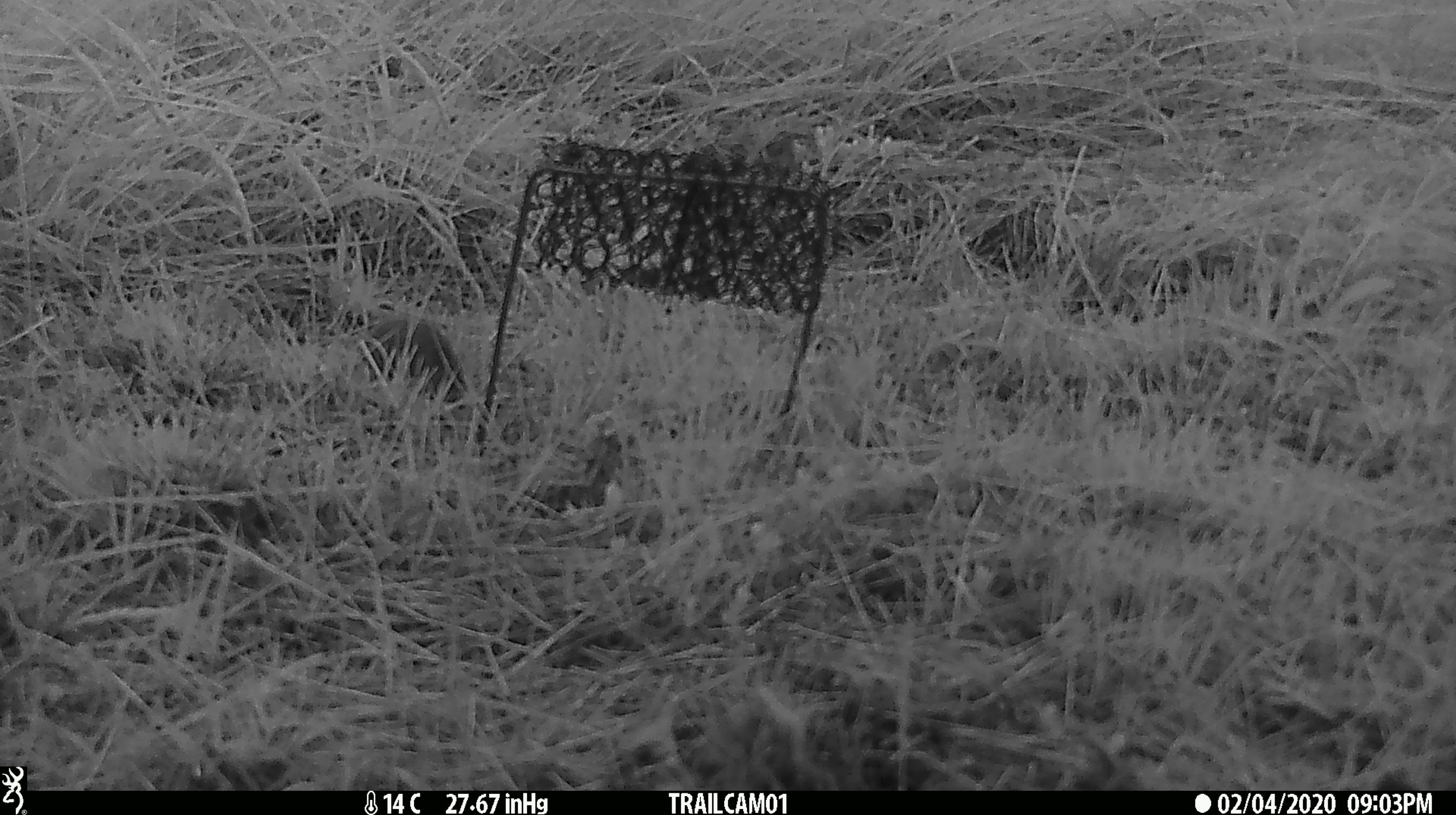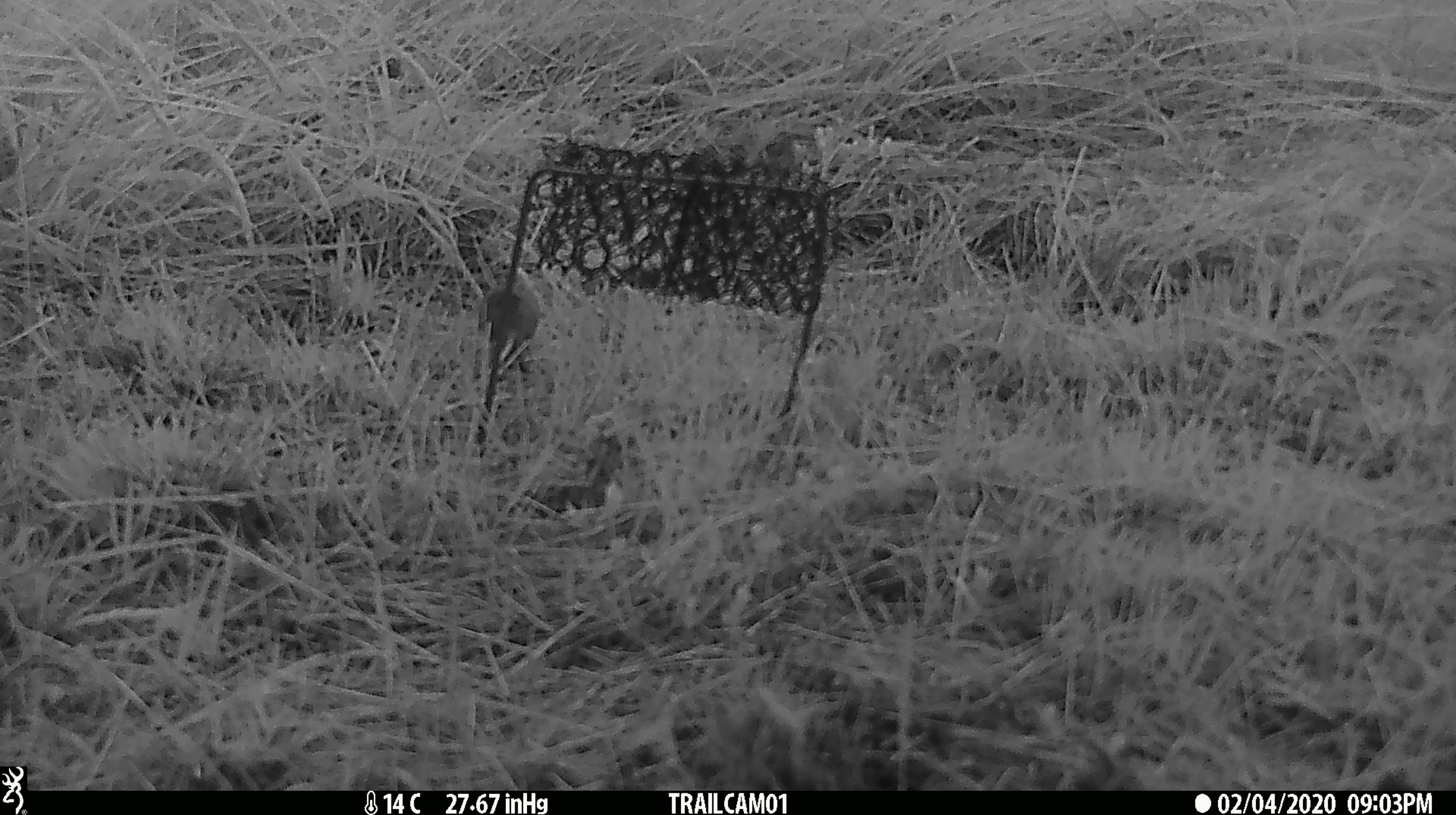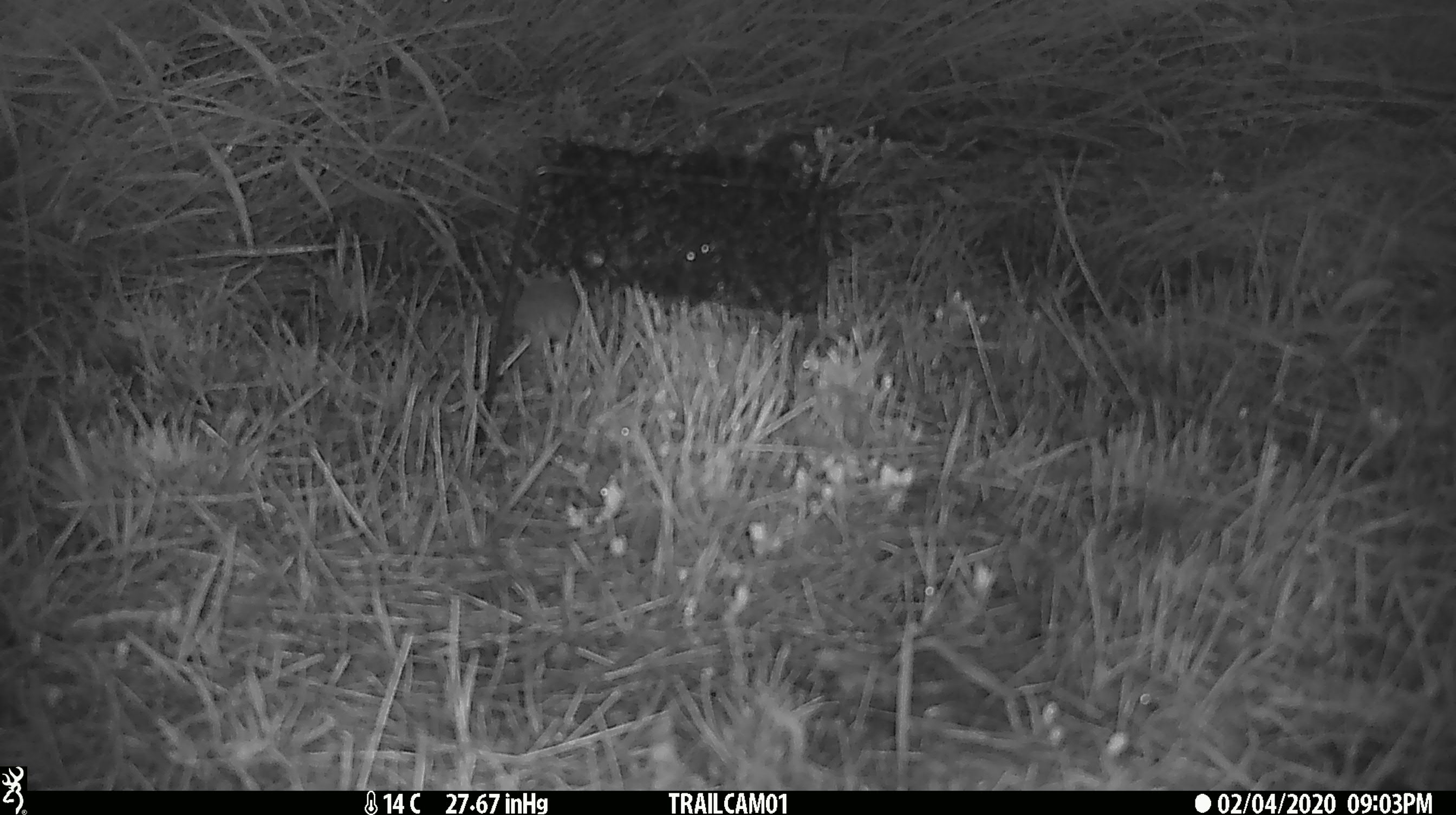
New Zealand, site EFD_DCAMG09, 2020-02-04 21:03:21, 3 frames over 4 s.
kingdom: Animalia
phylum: Chordata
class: Mammalia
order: Rodentia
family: Muridae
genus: Mus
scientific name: Mus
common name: mouse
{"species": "mouse (Mus)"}